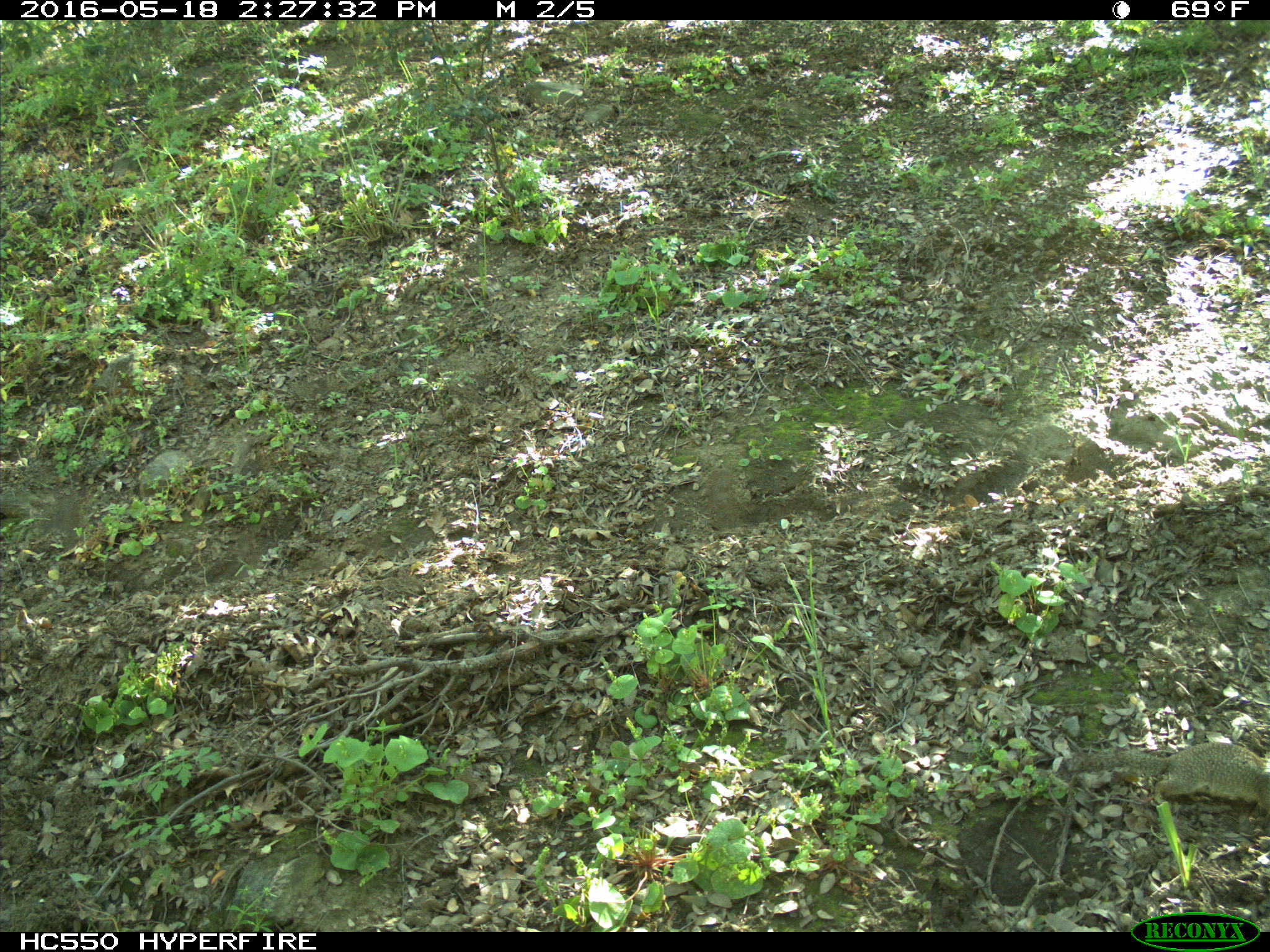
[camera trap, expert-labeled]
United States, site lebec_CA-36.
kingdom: Animalia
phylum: Chordata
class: Mammalia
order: Rodentia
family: Sciuridae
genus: Otospermophilus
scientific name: Otospermophilus beecheyi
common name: california ground squirrel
Otospermophilus beecheyi (california ground squirrel).